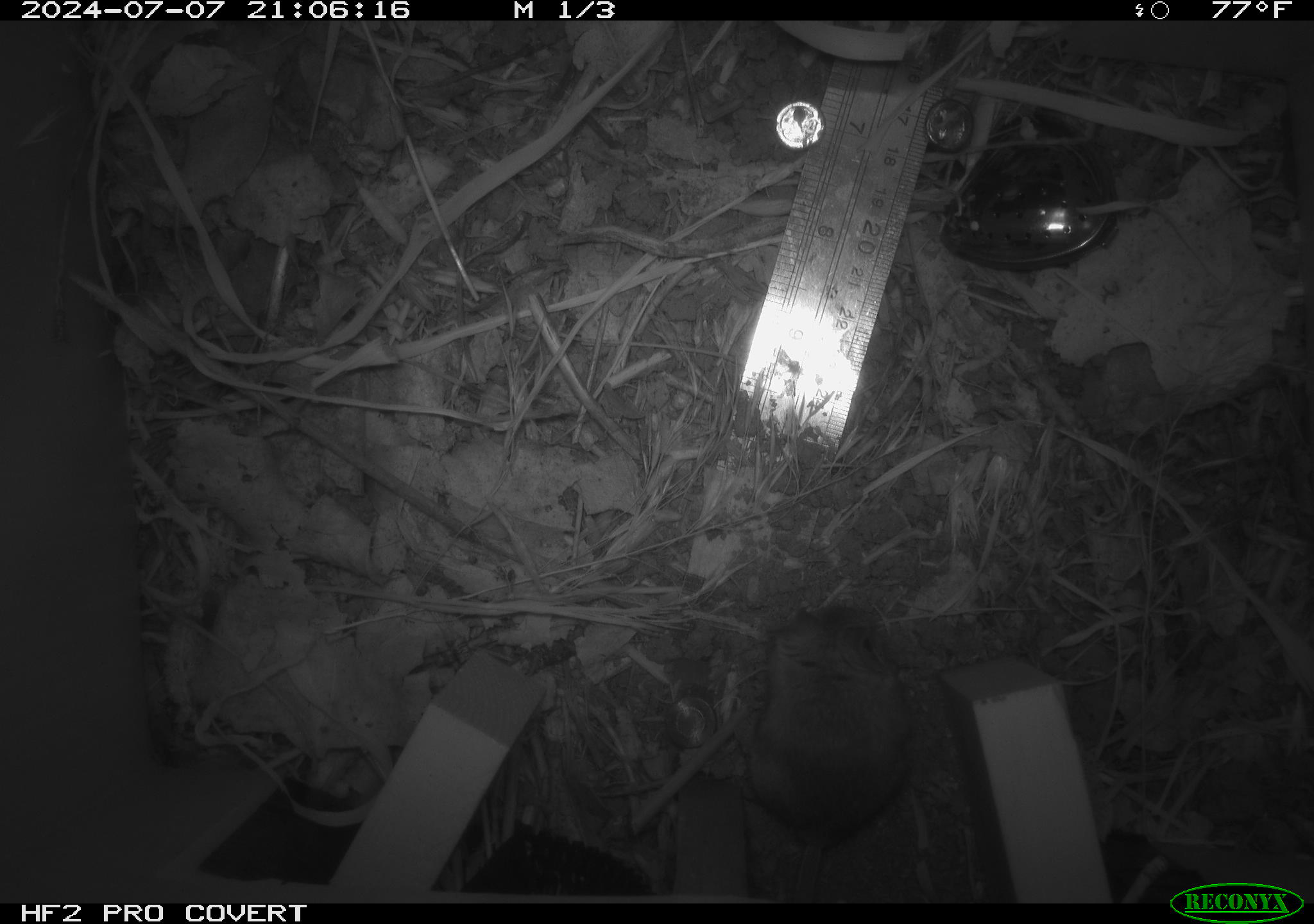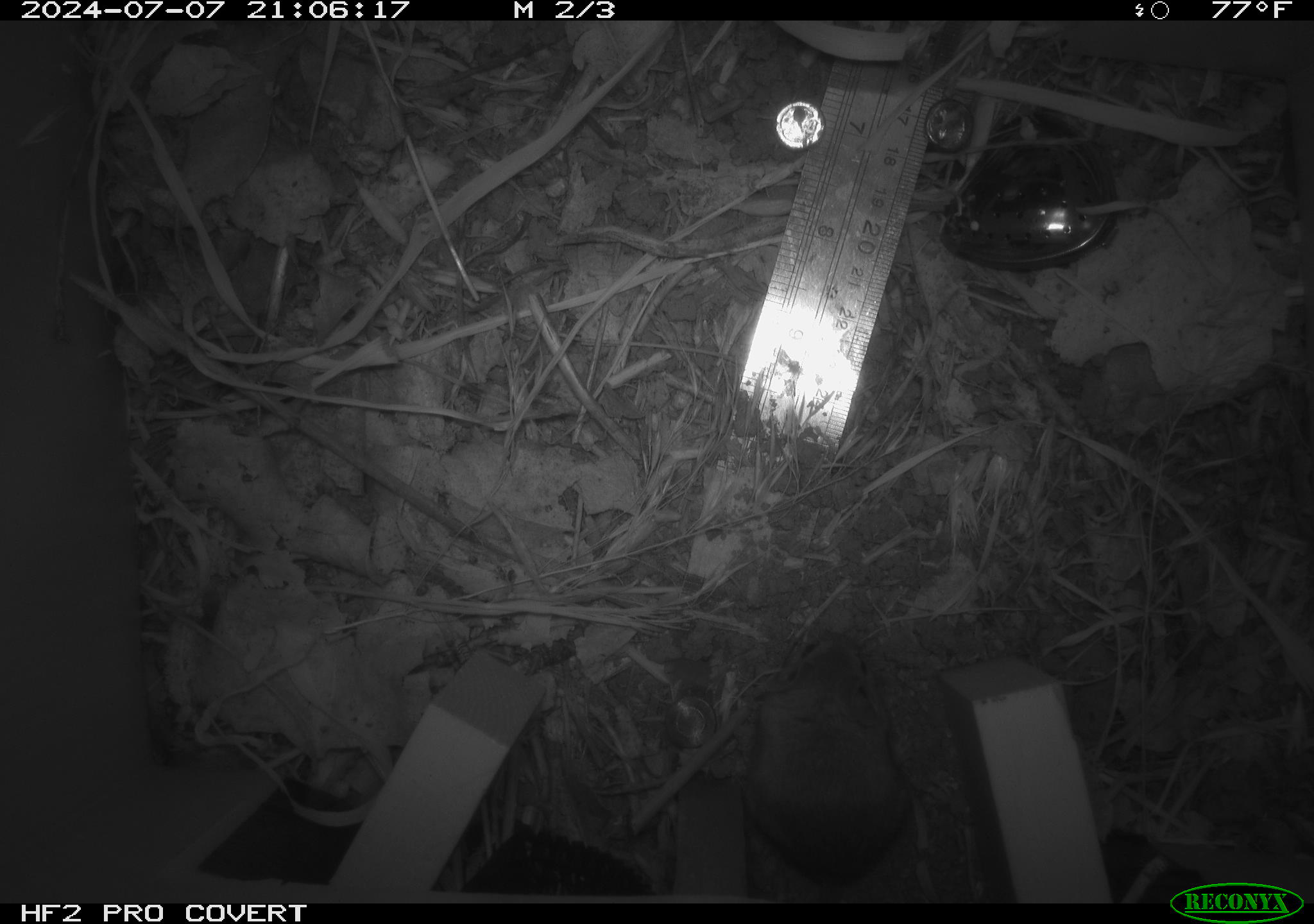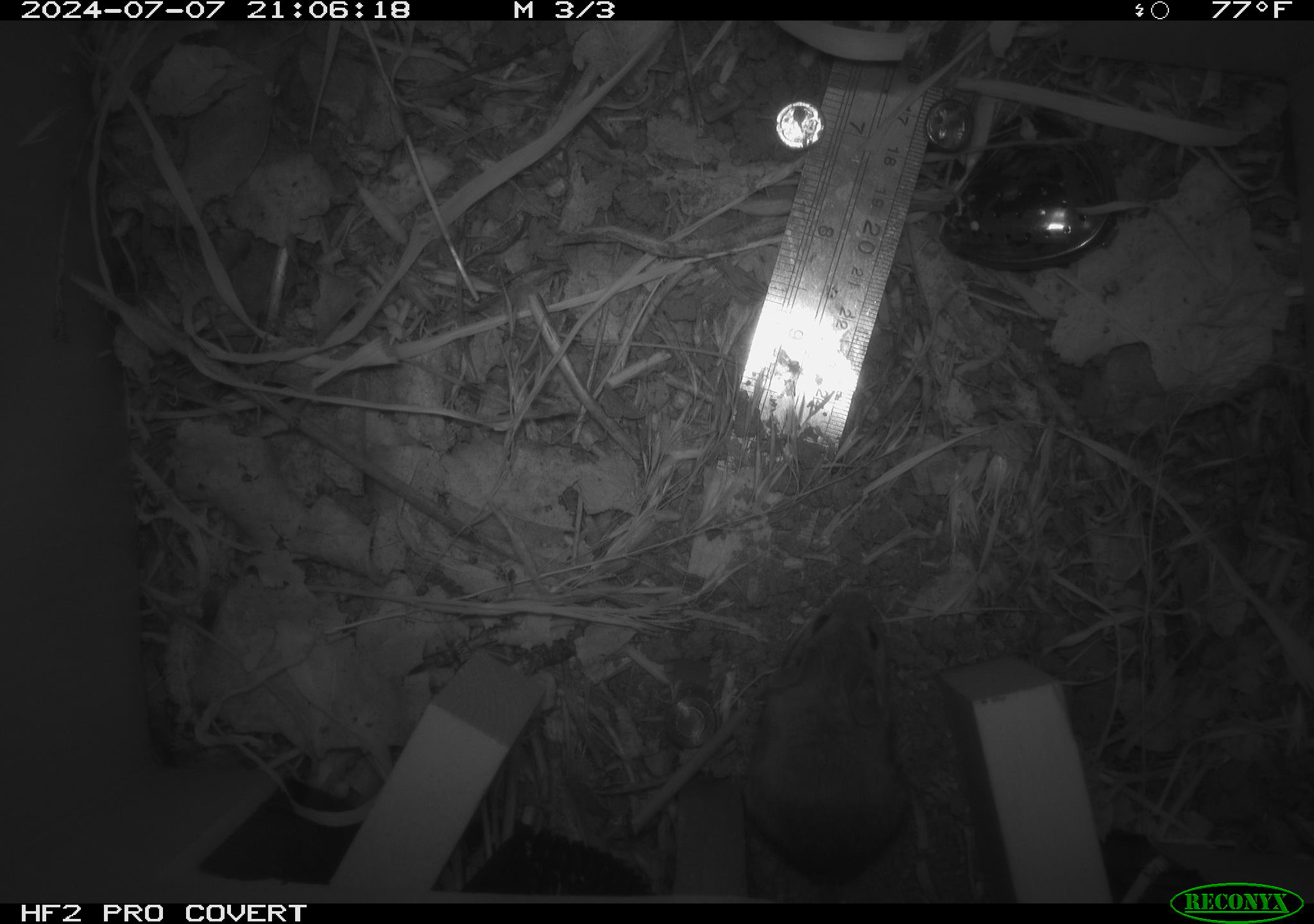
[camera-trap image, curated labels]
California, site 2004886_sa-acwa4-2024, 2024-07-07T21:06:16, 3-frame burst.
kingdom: Animalia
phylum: Chordata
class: Mammalia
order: Rodentia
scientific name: Rodentia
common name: mouse species